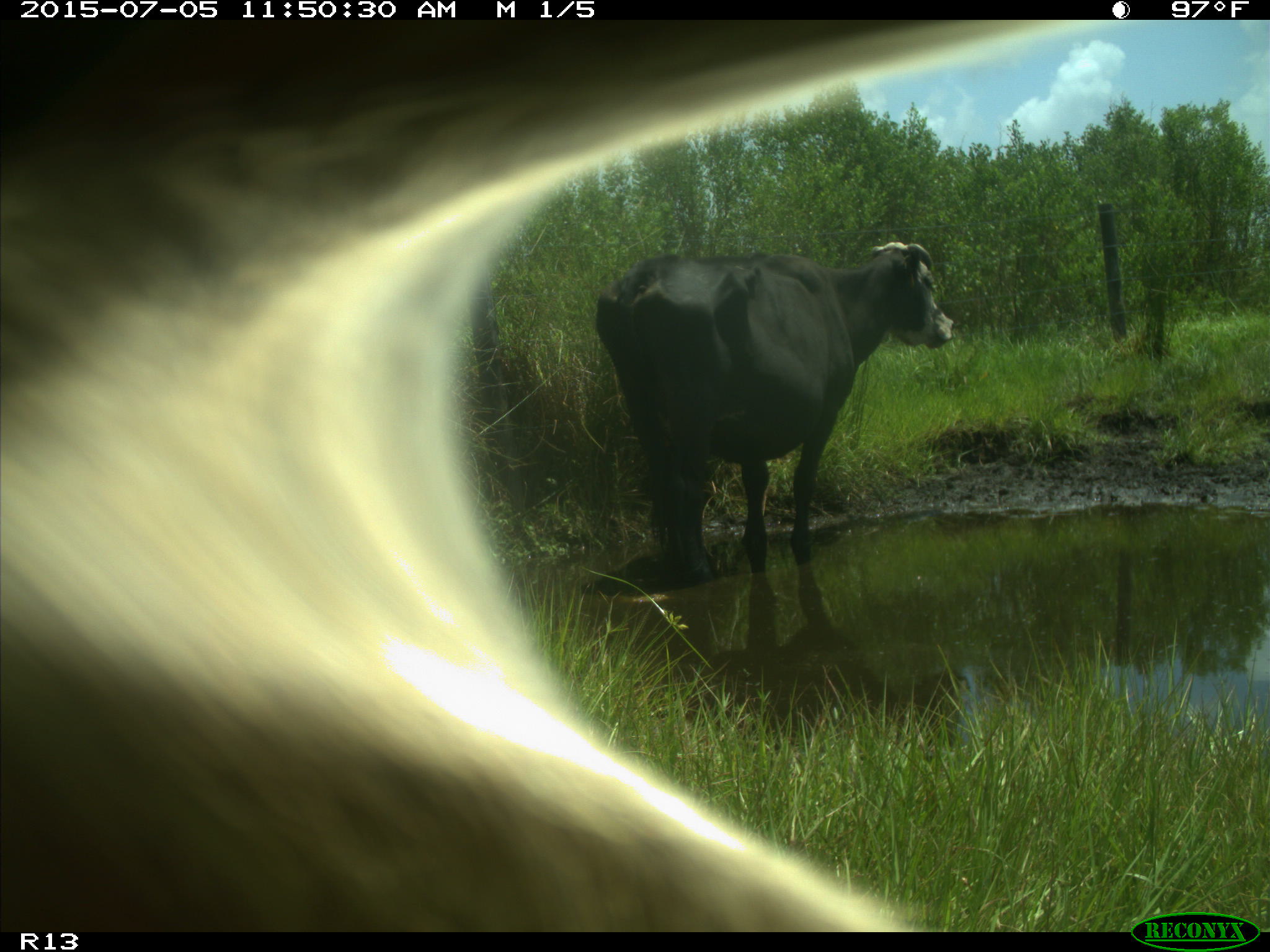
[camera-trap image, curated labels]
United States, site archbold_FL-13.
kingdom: Animalia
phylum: Chordata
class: Mammalia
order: Artiodactyla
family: Bovidae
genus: Bos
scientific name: Bos taurus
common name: domestic cow